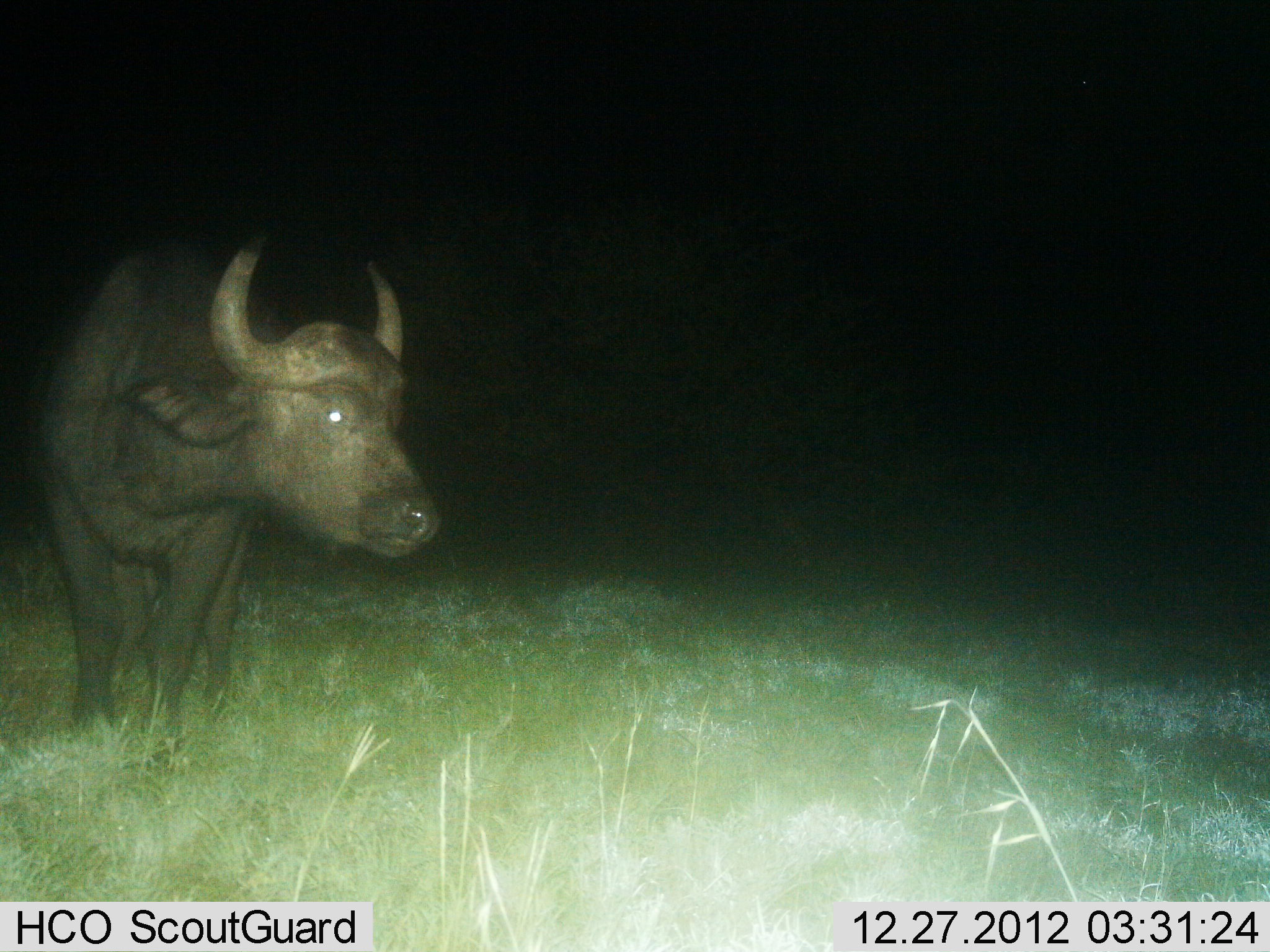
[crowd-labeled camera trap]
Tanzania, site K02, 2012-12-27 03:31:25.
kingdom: Animalia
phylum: Chordata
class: Mammalia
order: Artiodactyla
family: Bovidae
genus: Syncerus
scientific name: Syncerus caffer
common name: cape buffalo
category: buffalo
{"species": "buffalo (cape buffalo) (Syncerus caffer)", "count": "1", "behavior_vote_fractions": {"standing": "80%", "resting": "0%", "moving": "20%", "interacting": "0%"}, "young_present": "0%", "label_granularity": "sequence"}